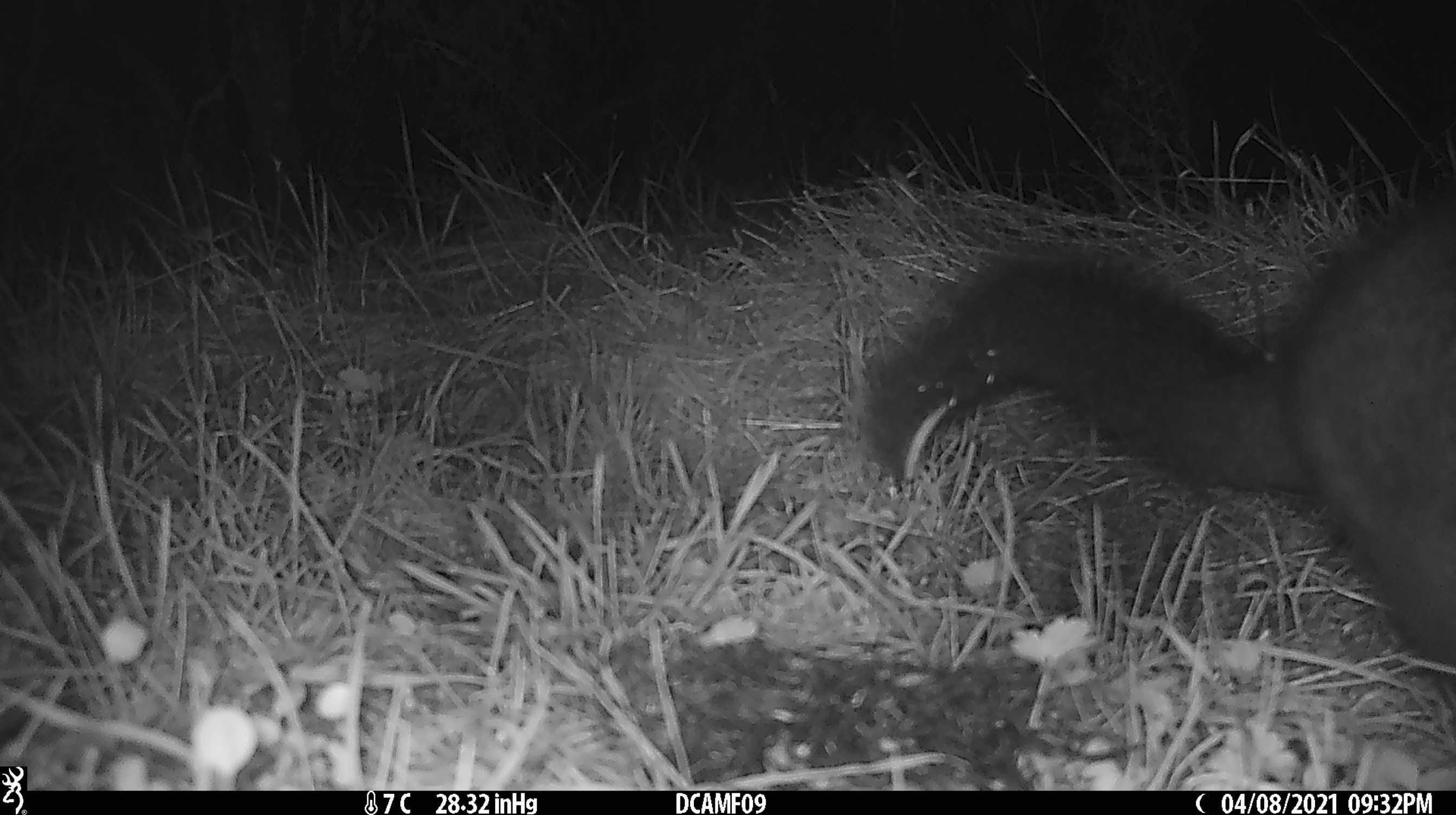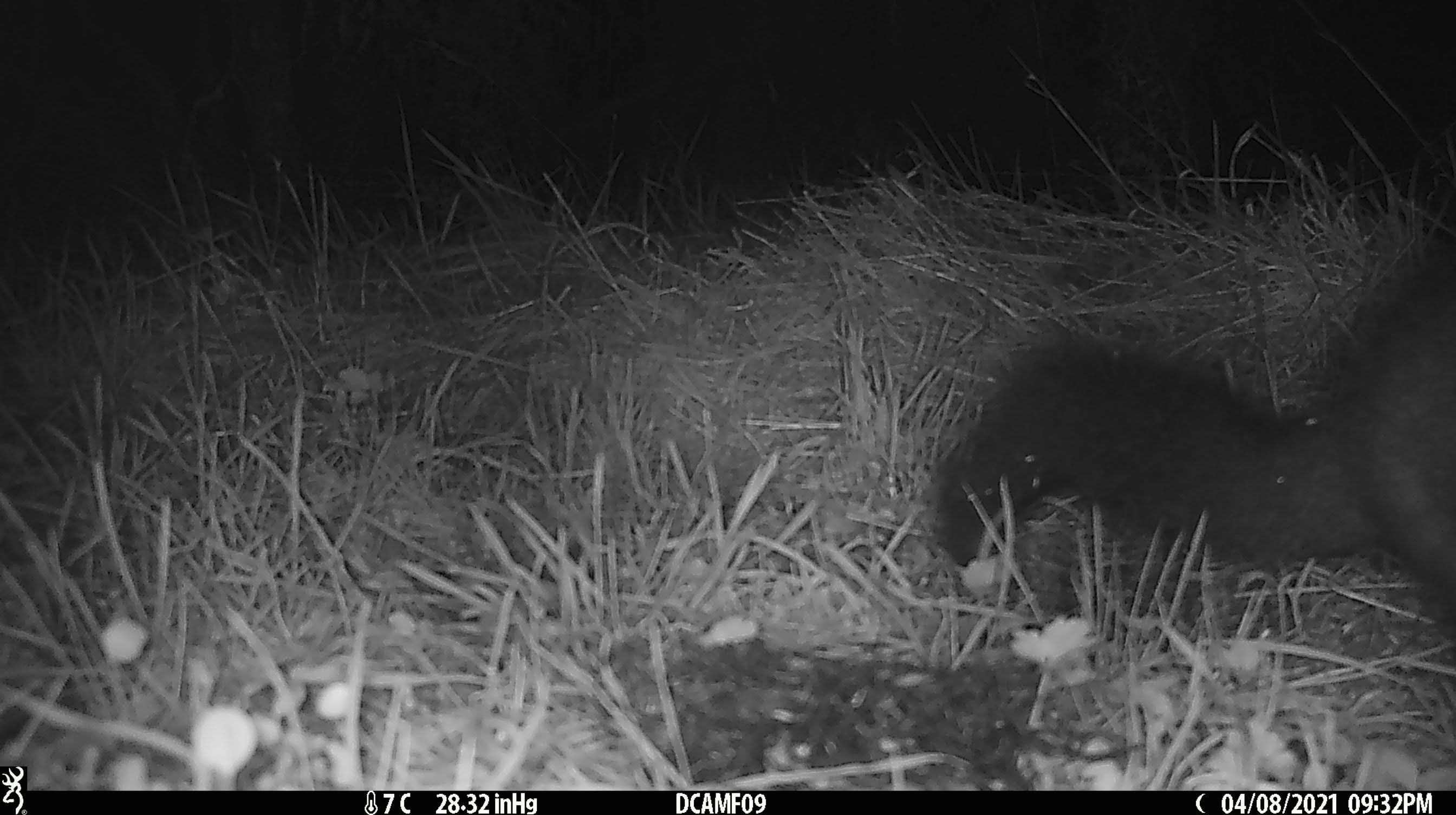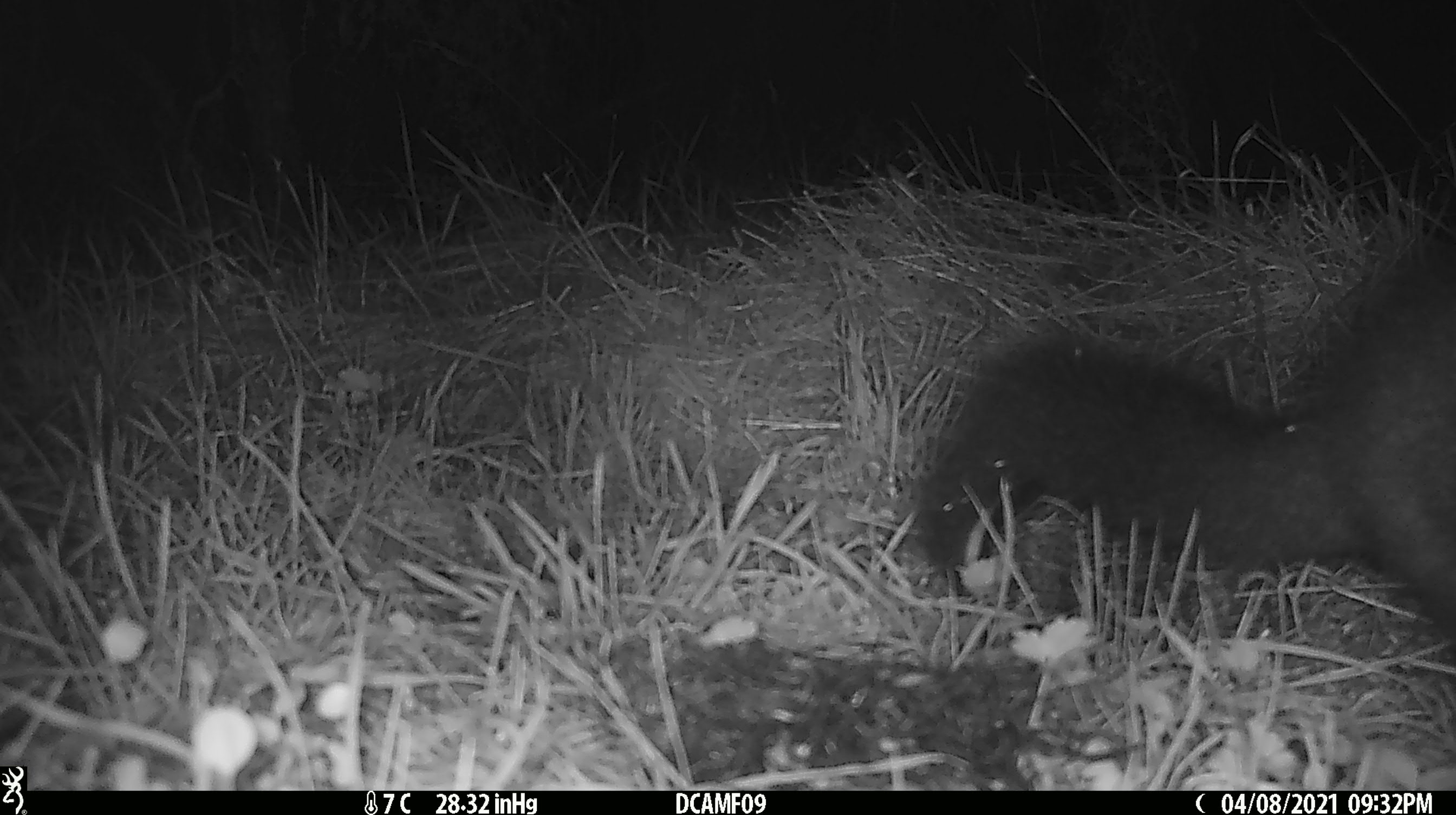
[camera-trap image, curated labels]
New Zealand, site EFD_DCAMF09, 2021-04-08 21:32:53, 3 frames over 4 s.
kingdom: Animalia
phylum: Chordata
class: Mammalia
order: Diprotodontia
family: Phalangeridae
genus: Trichosurus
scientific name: Trichosurus vulpecula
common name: common brushtail possum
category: possum